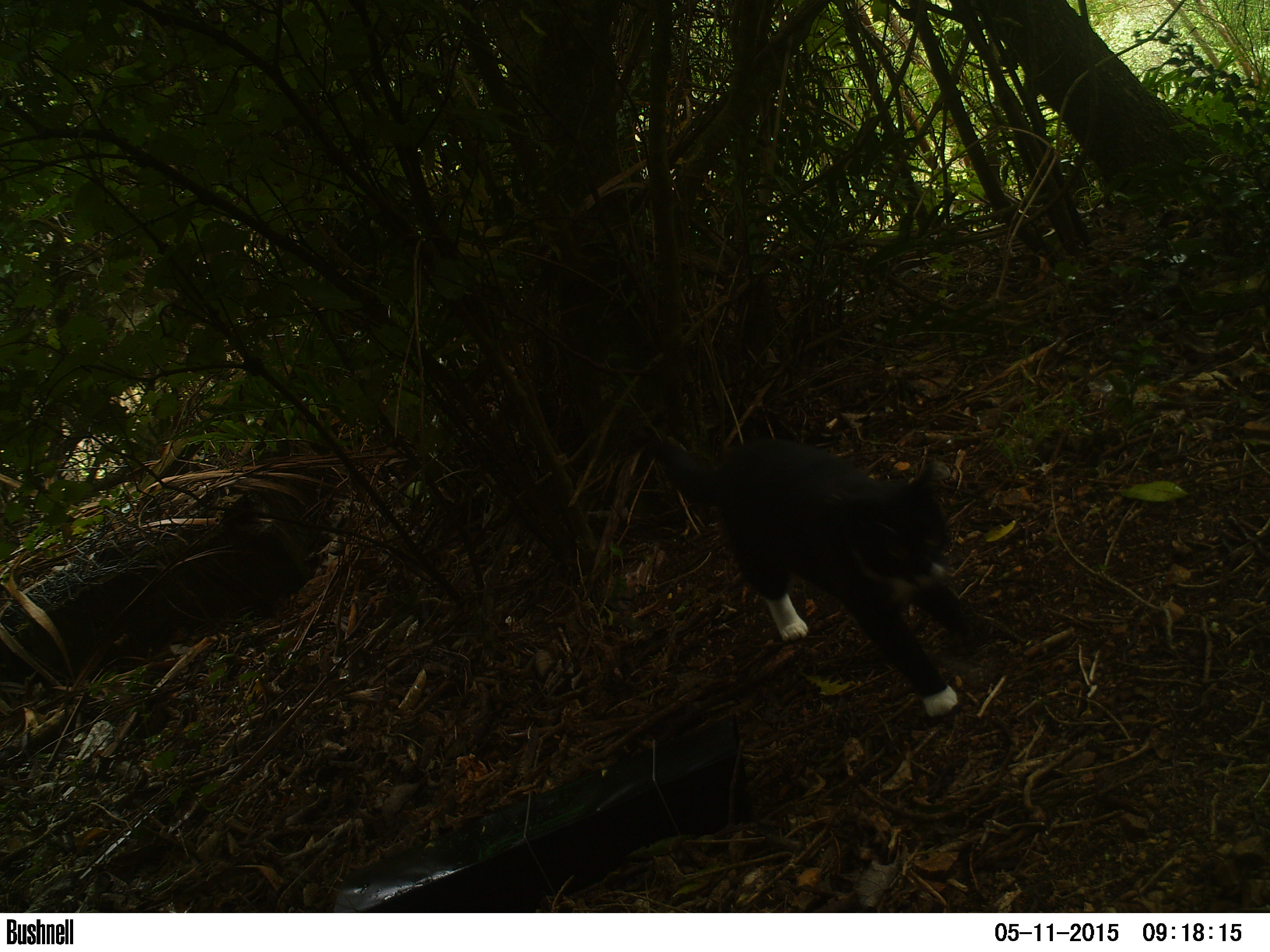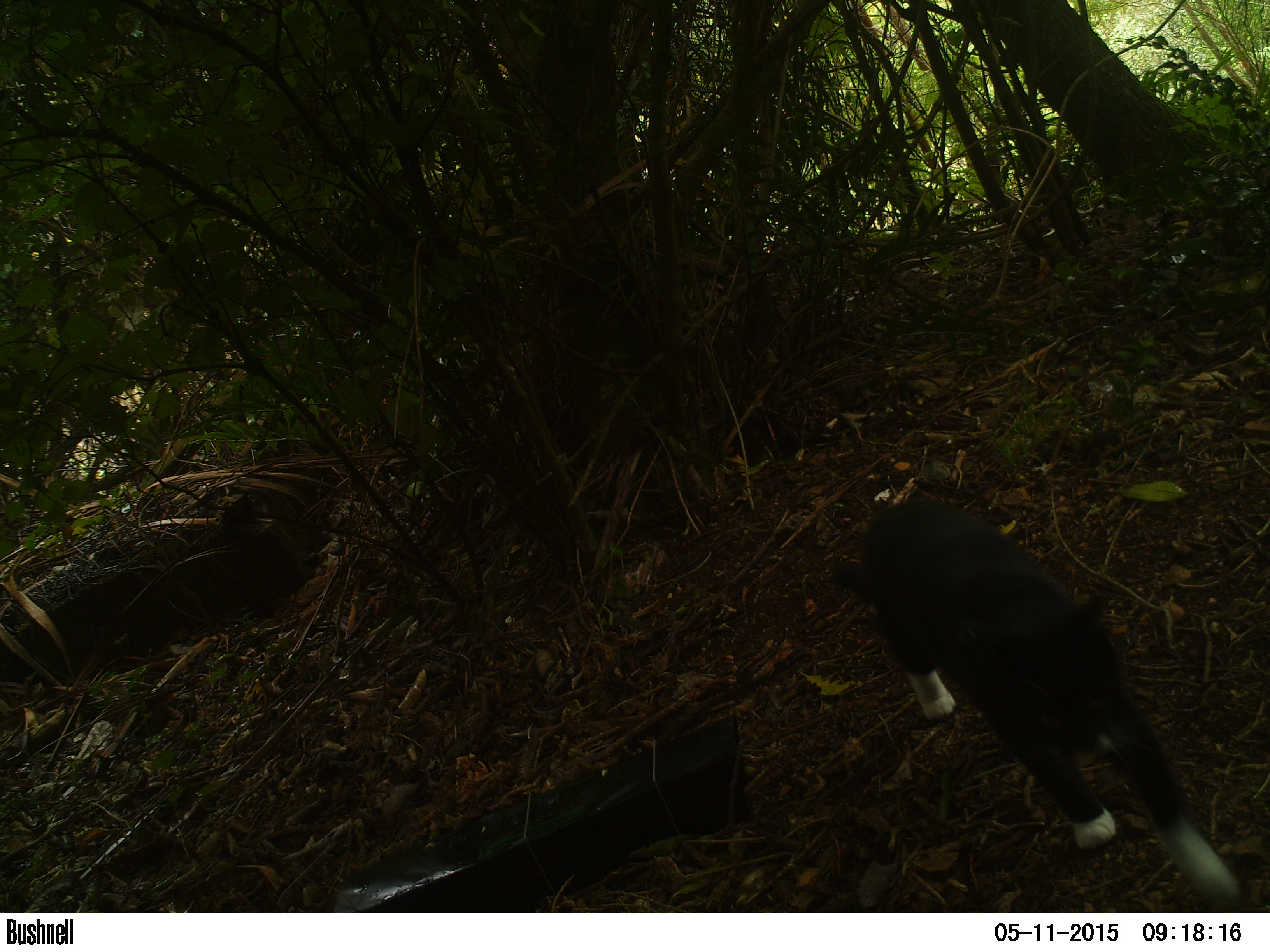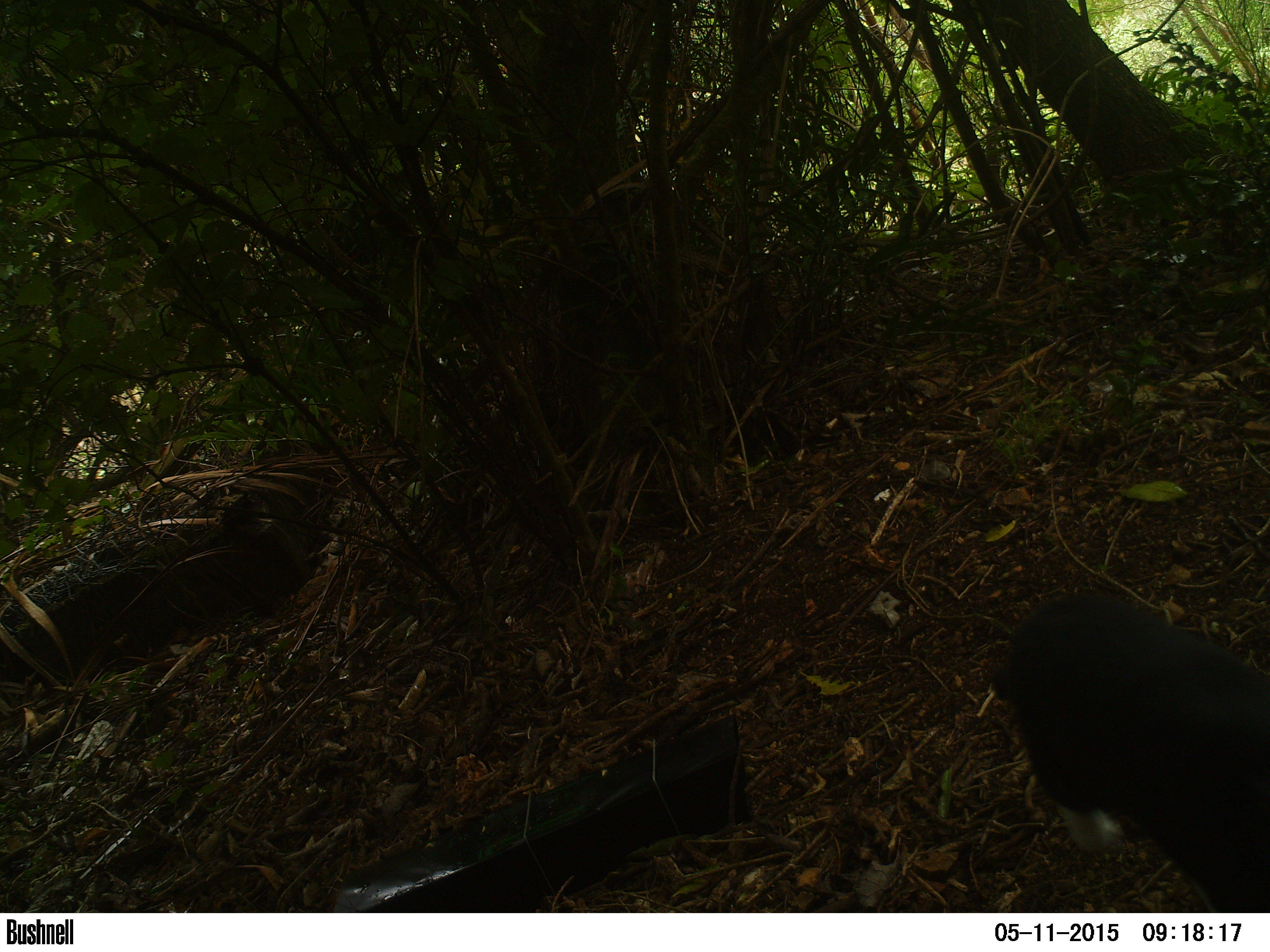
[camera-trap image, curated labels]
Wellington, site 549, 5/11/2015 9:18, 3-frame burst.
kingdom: Animalia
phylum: Chordata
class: Mammalia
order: Carnivora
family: Felidae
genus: Felis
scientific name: Felis catus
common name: cat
Cat (Felis catus).